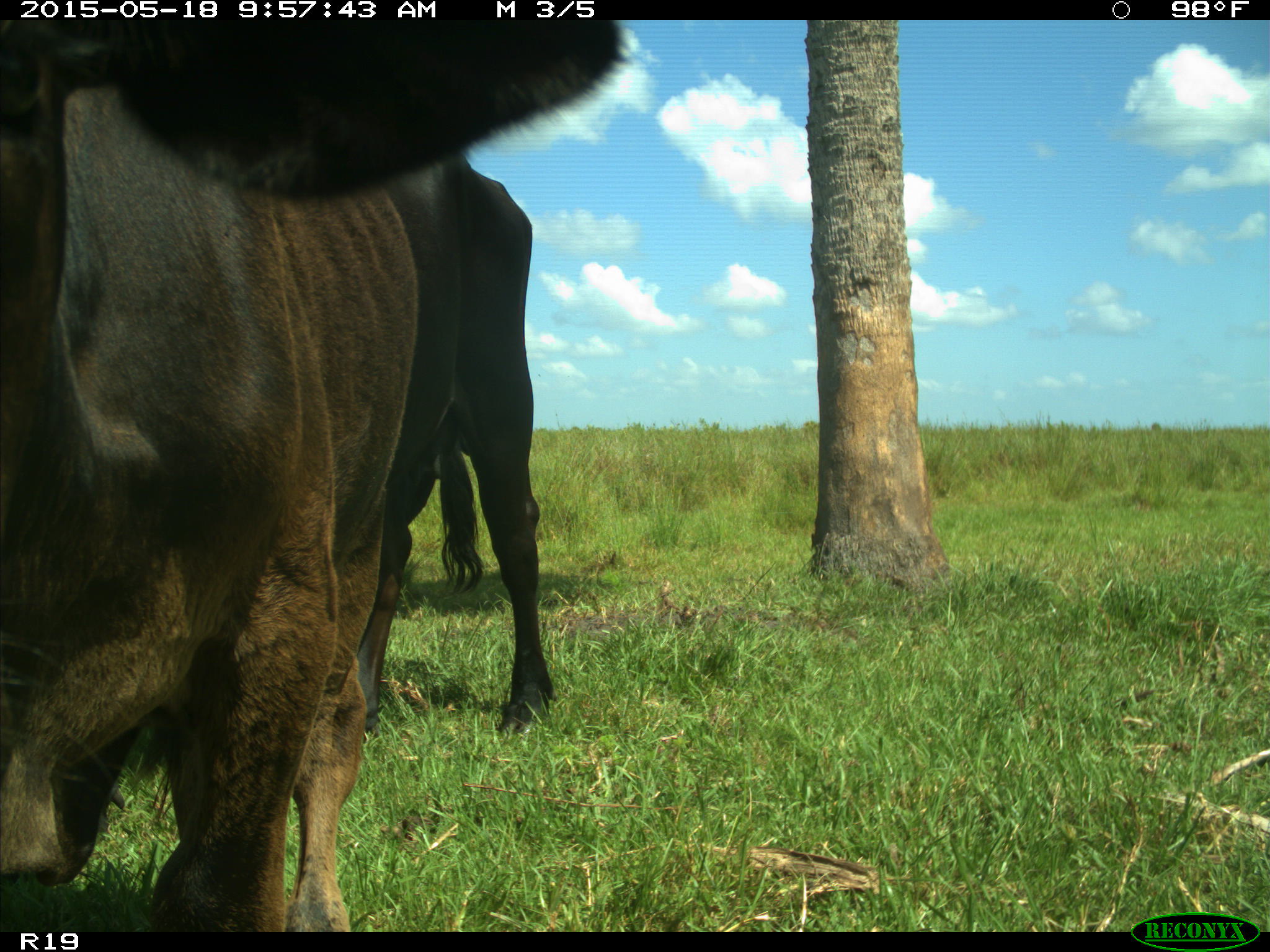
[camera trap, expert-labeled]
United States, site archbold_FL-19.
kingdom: Animalia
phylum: Chordata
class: Mammalia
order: Artiodactyla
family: Bovidae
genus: Bos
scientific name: Bos taurus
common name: domestic cow